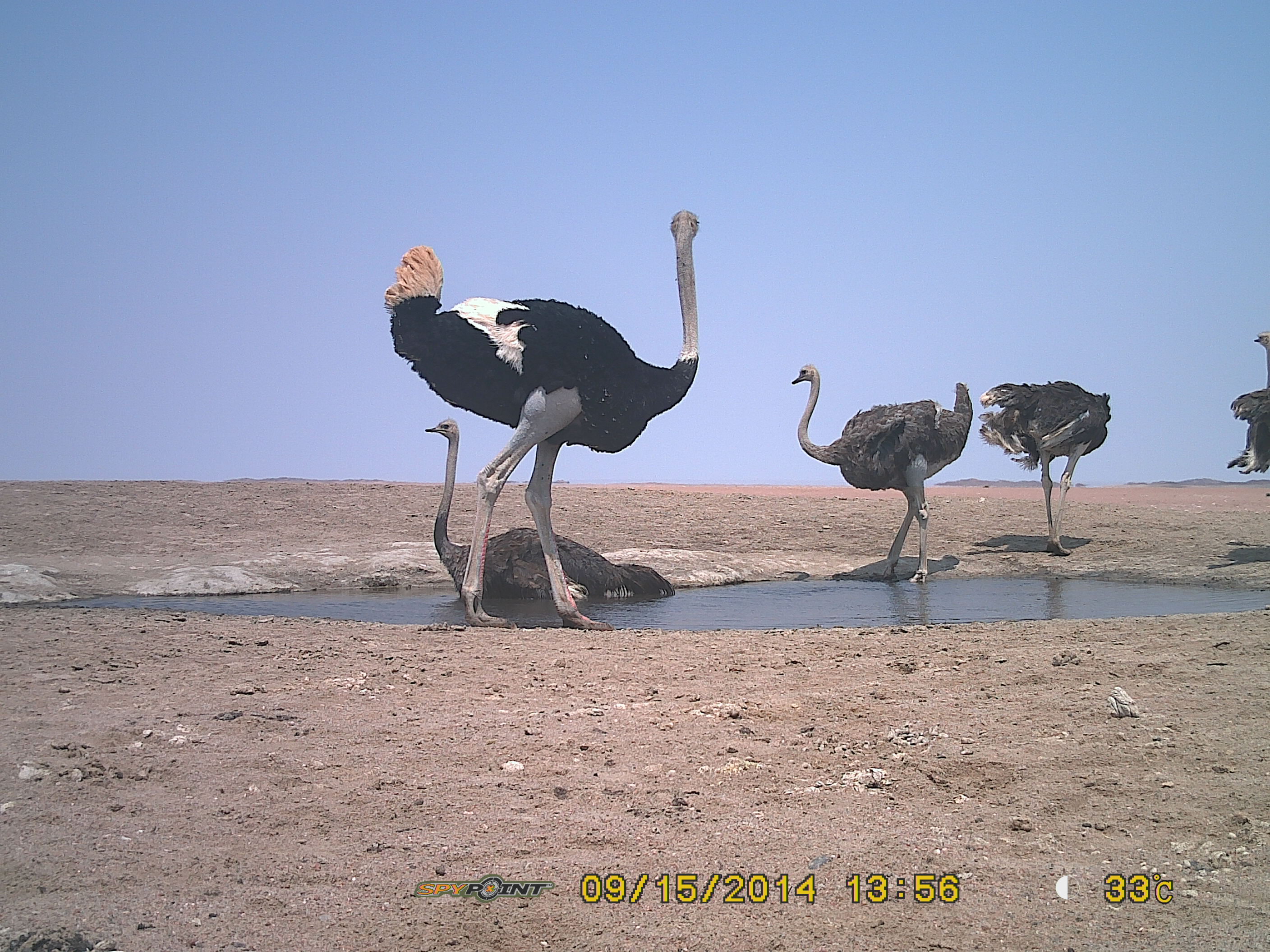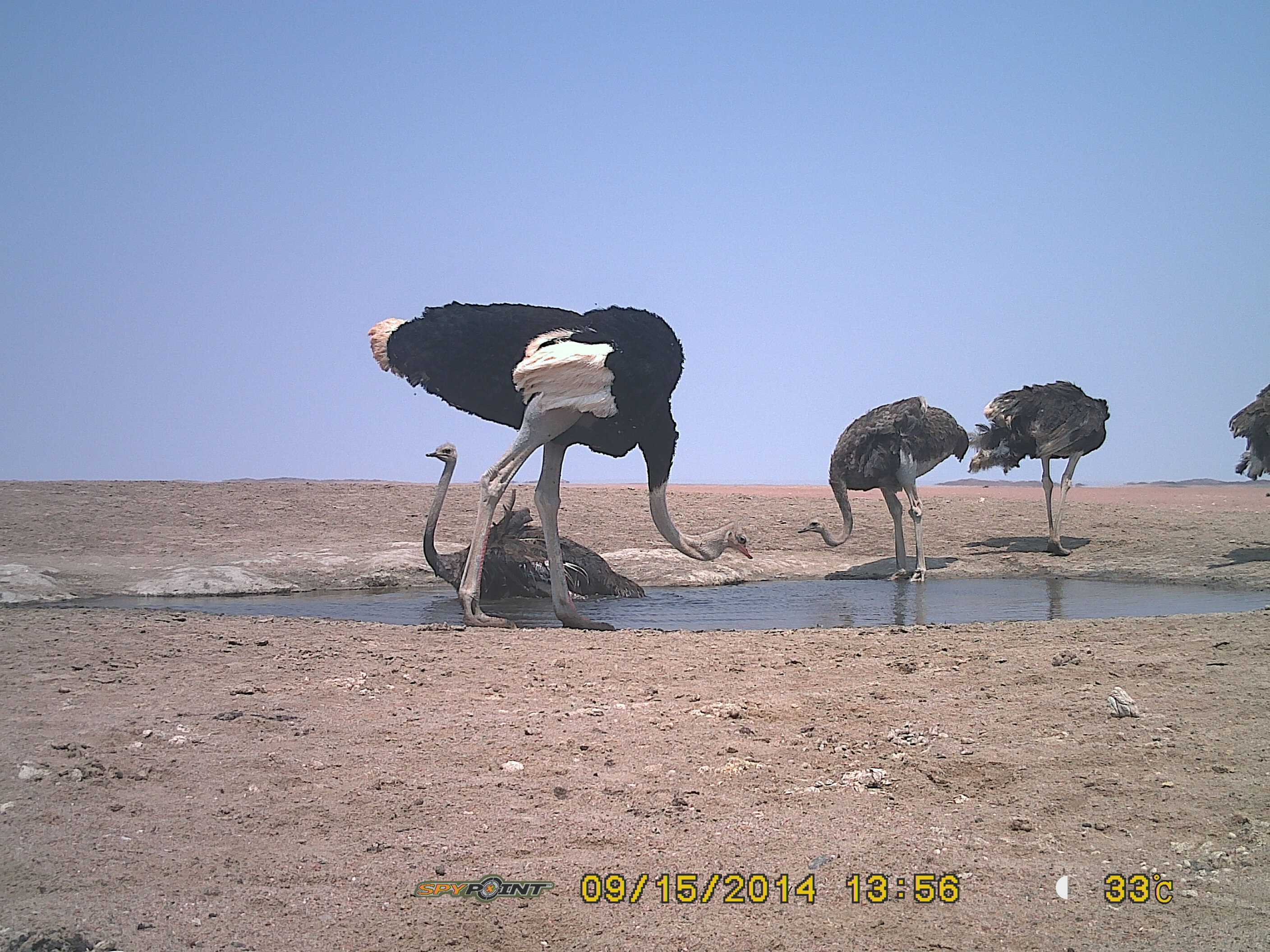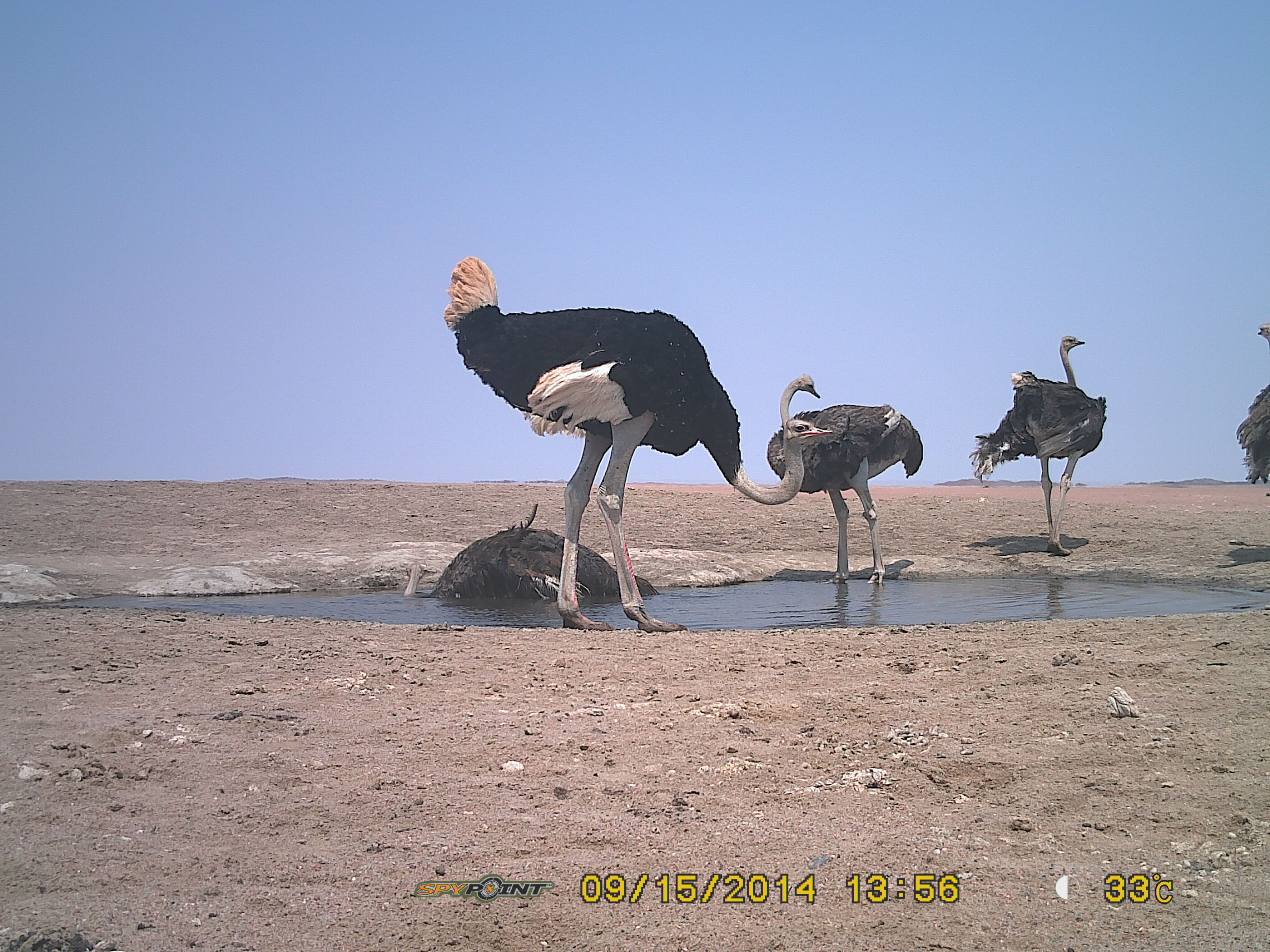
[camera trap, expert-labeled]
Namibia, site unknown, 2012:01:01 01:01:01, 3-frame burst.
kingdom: Animalia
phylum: Chordata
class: Aves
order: Struthioniformes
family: Struthionidae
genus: Struthio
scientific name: Struthio camelus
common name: common ostrich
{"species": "Struthio camelus (common ostrich)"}